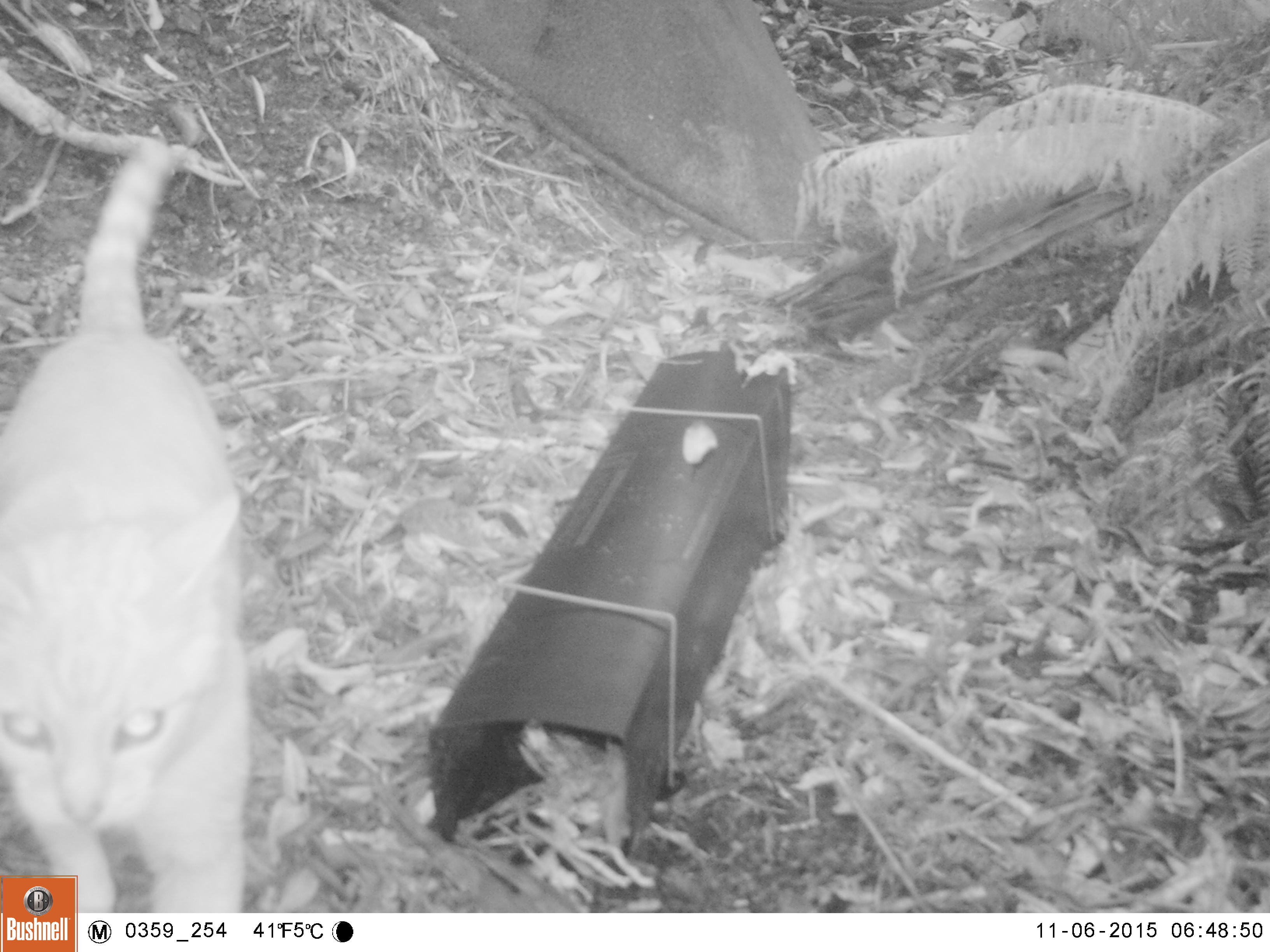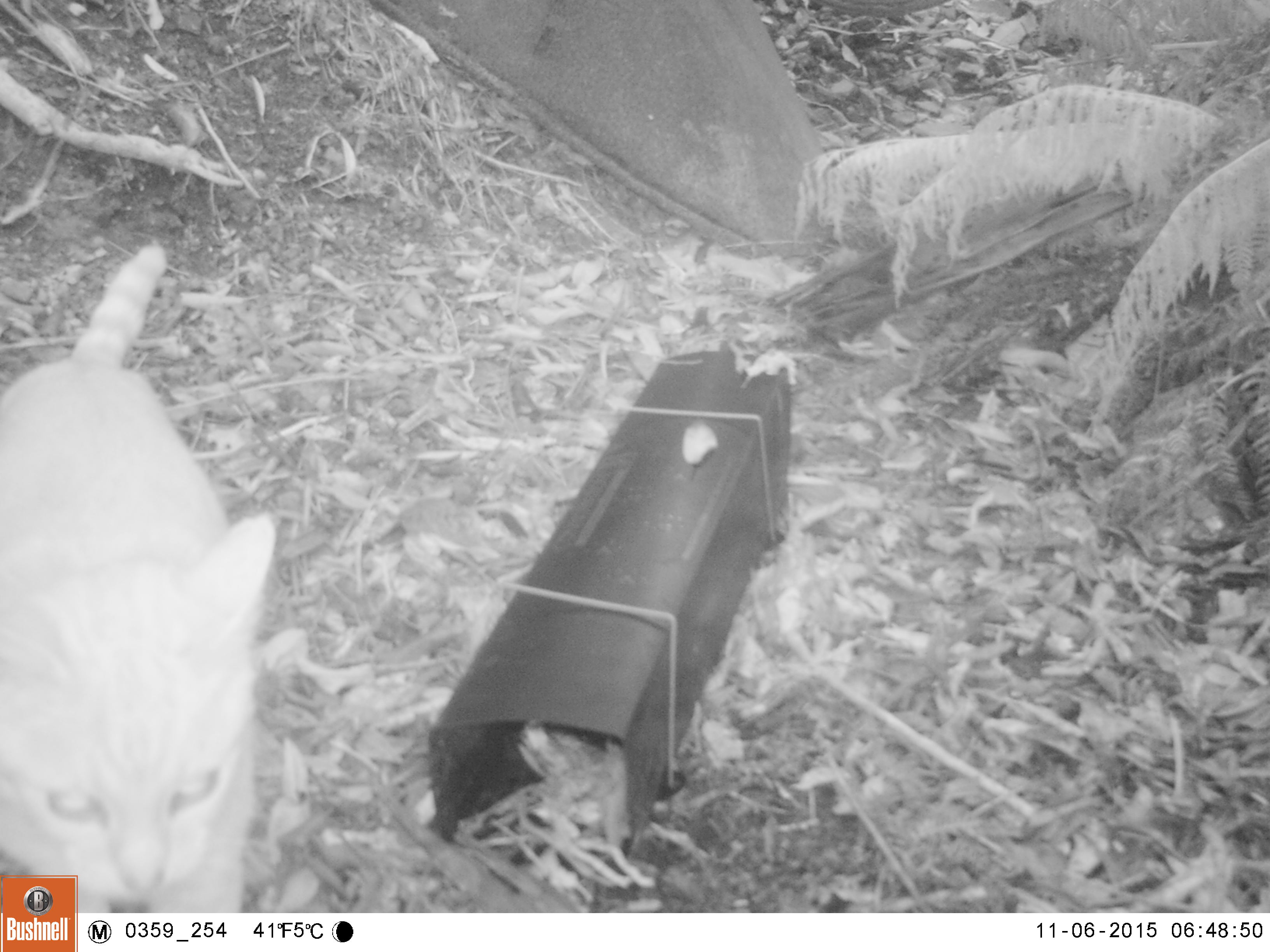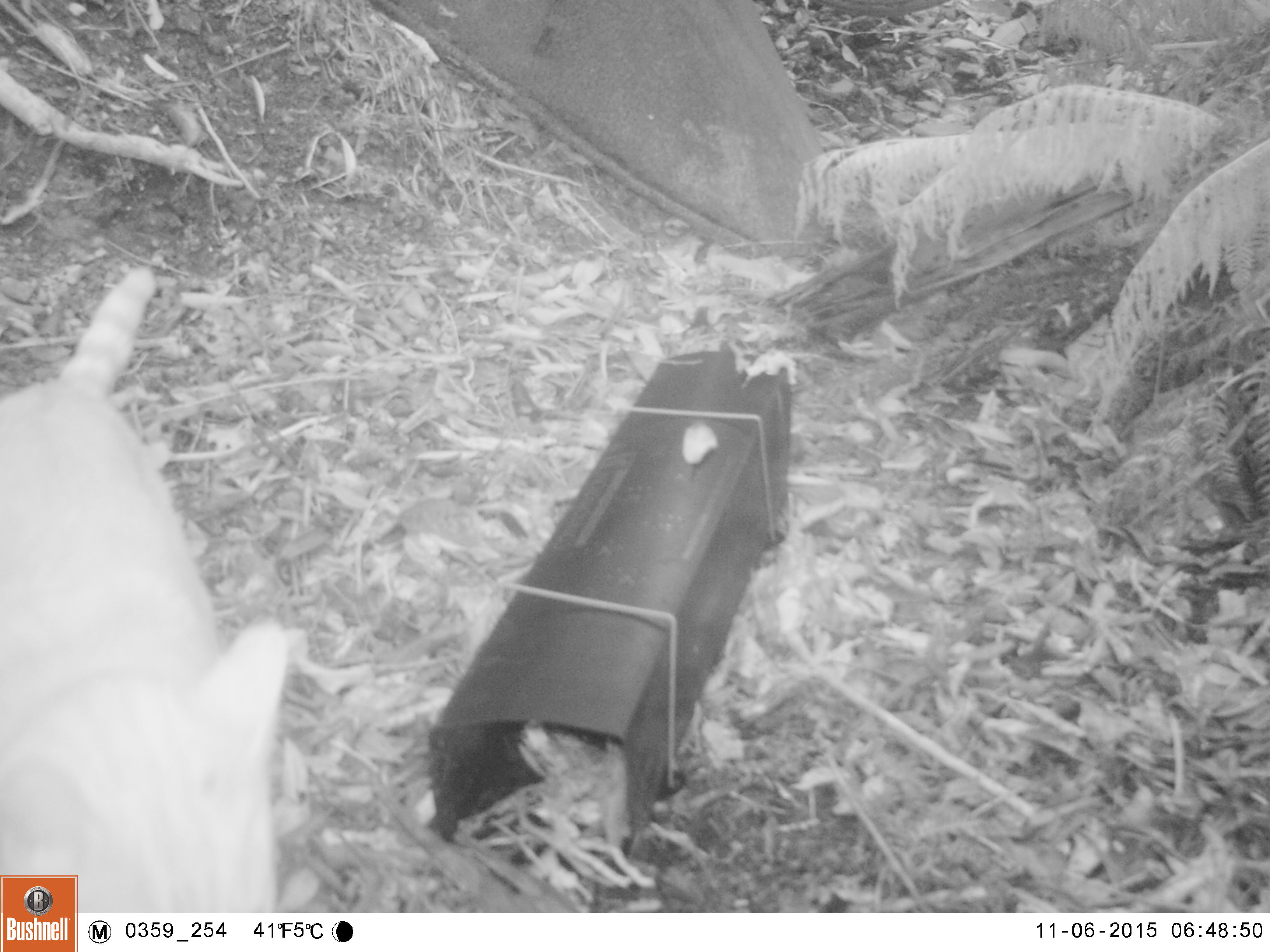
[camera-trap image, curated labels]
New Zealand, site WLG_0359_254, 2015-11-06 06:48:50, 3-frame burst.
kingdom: Animalia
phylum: Chordata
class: Mammalia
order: Carnivora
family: Felidae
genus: Felis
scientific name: Felis catus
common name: domestic cat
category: cat